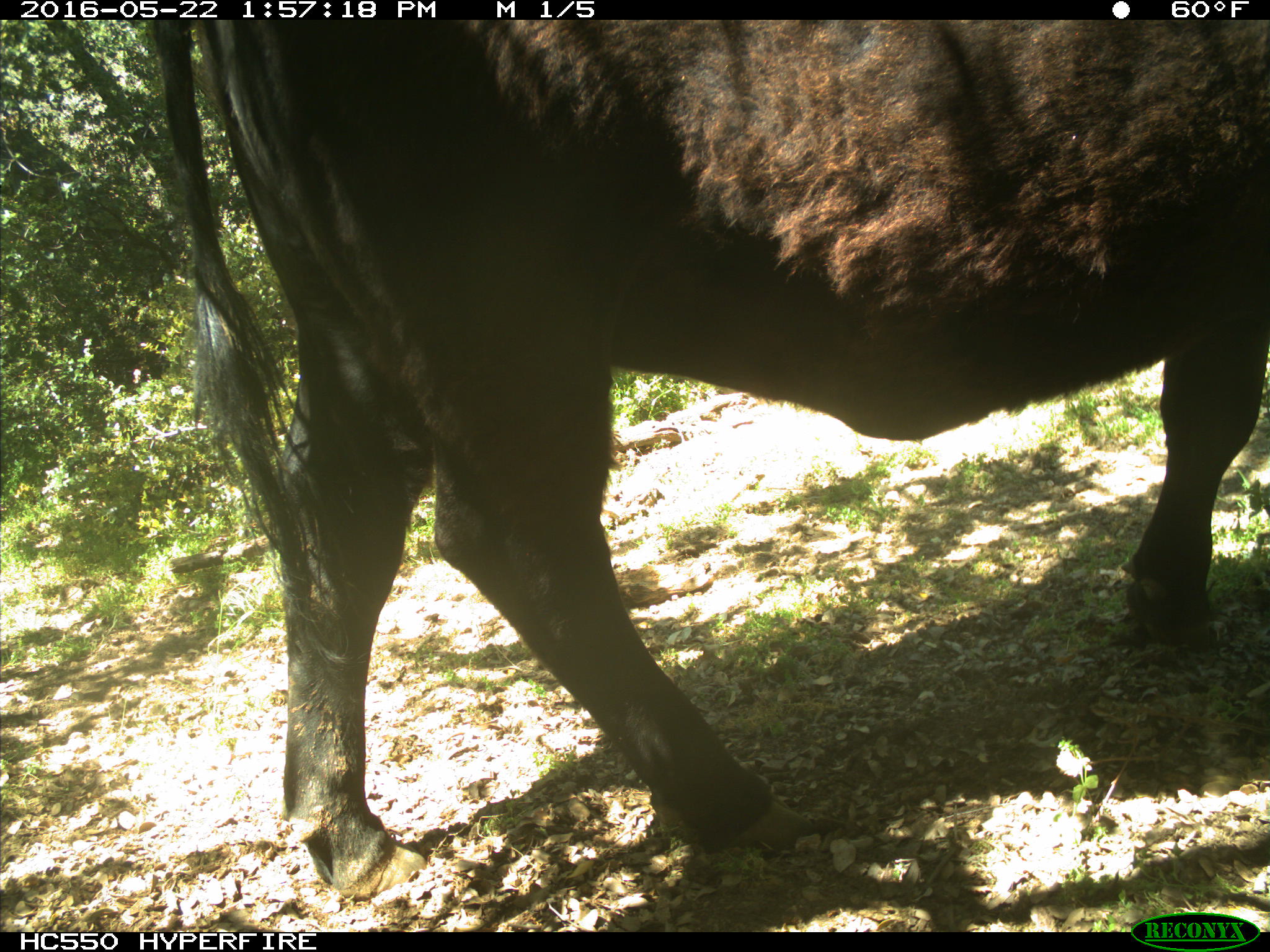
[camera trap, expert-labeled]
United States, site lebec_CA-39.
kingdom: Animalia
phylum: Chordata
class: Mammalia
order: Artiodactyla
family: Bovidae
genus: Bos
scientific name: Bos taurus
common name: domestic cow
Bos taurus (domestic cow).